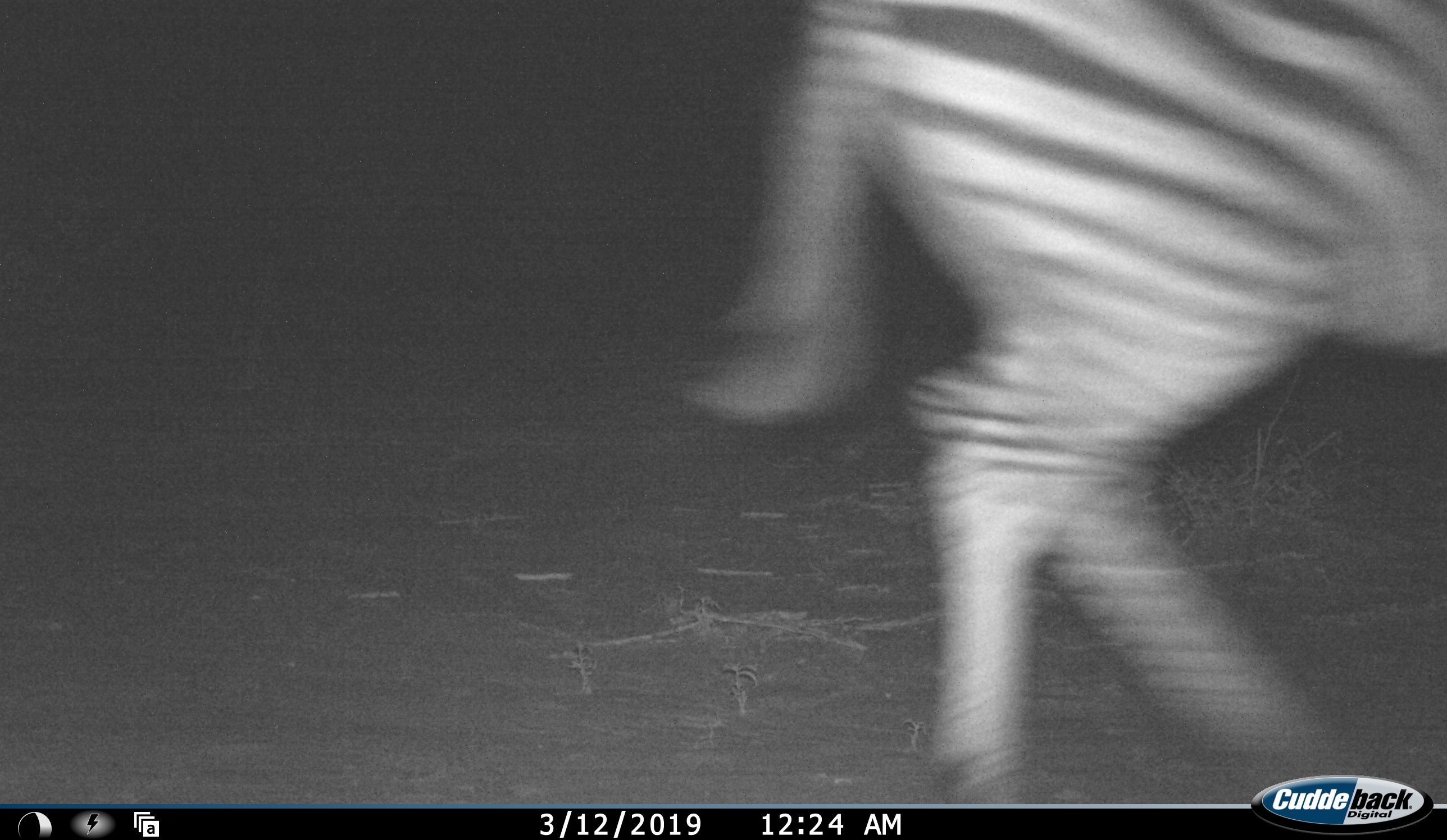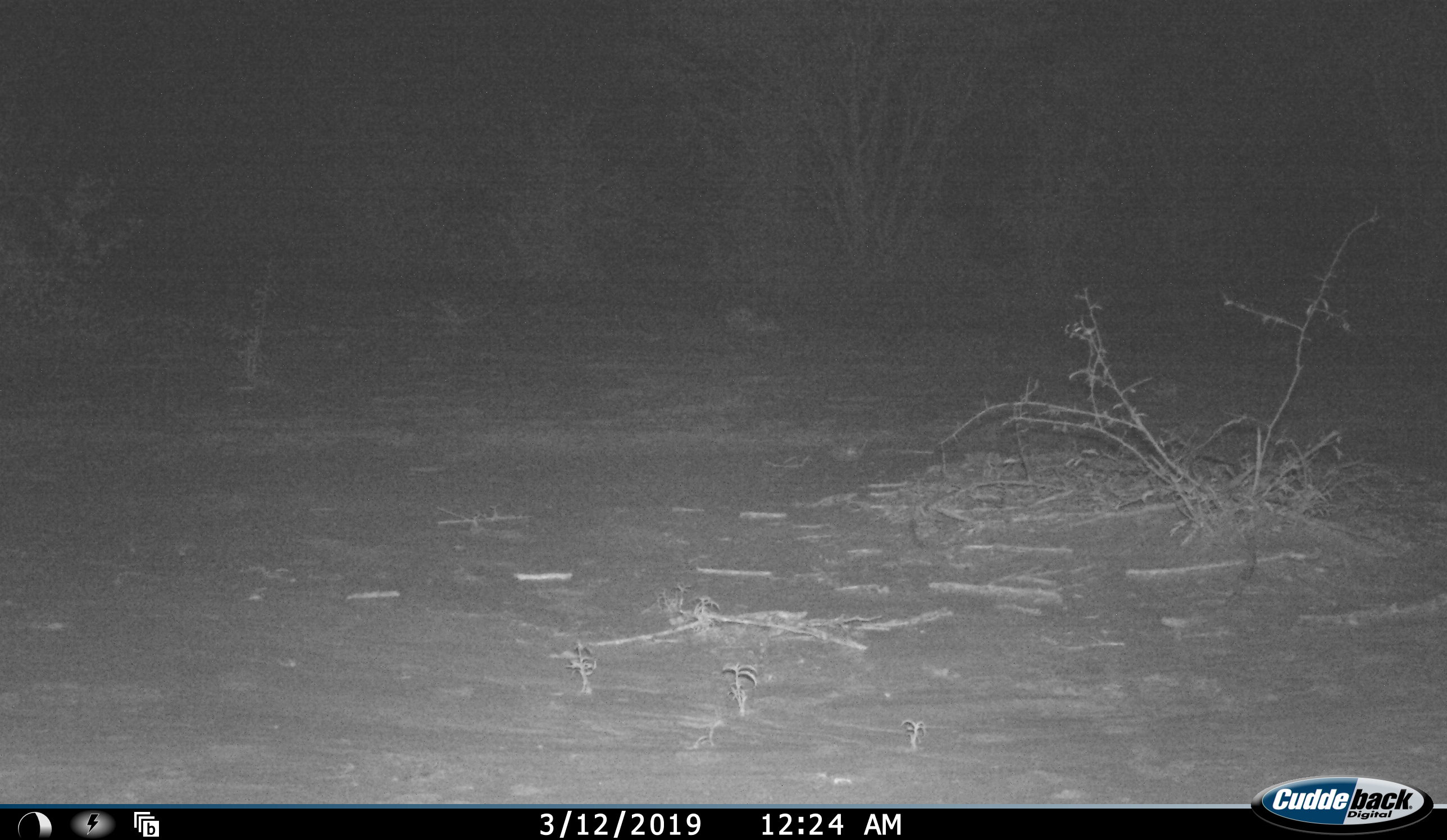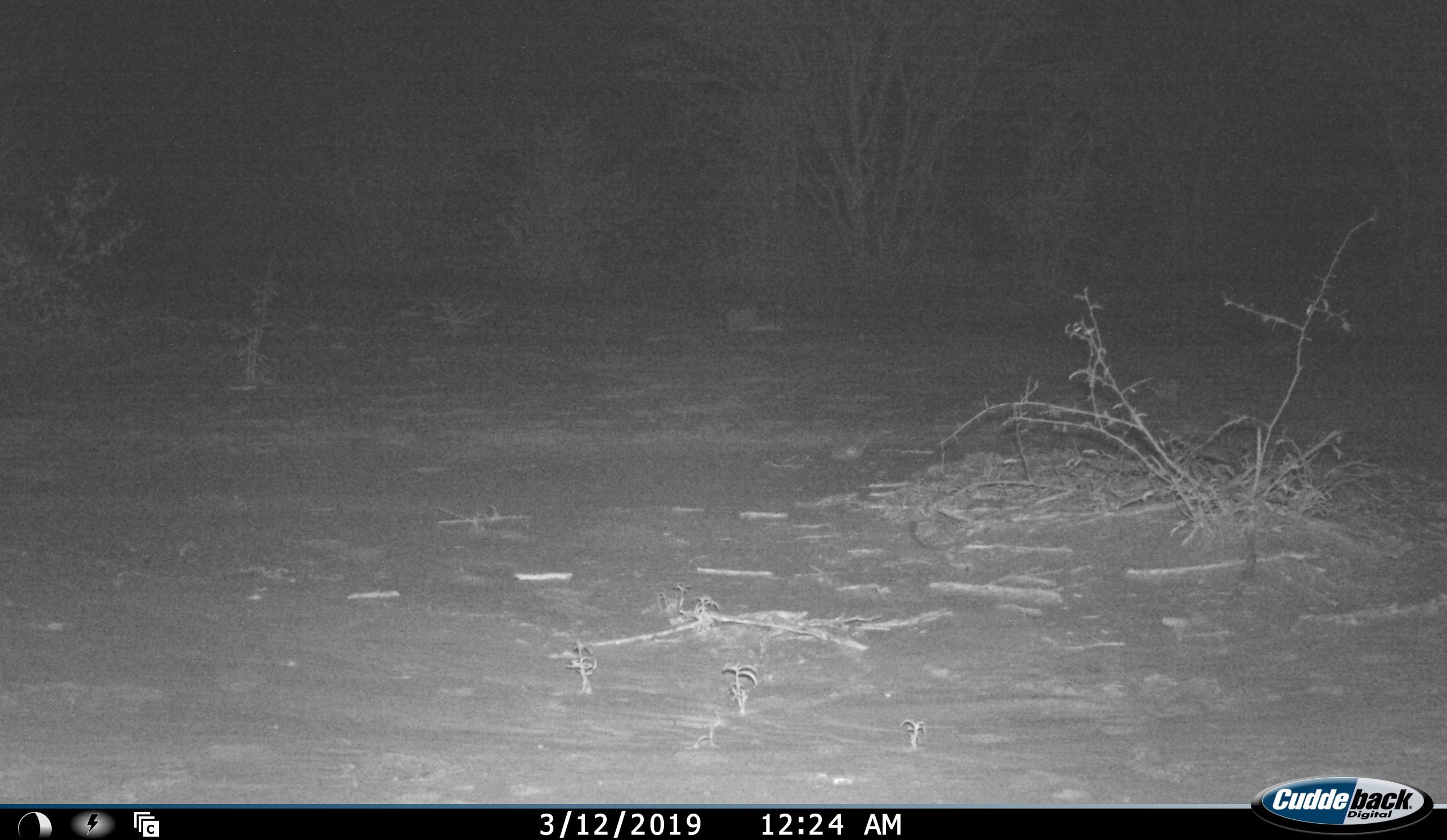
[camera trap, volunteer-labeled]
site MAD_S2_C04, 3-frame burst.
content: unidentified animal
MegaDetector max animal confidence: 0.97